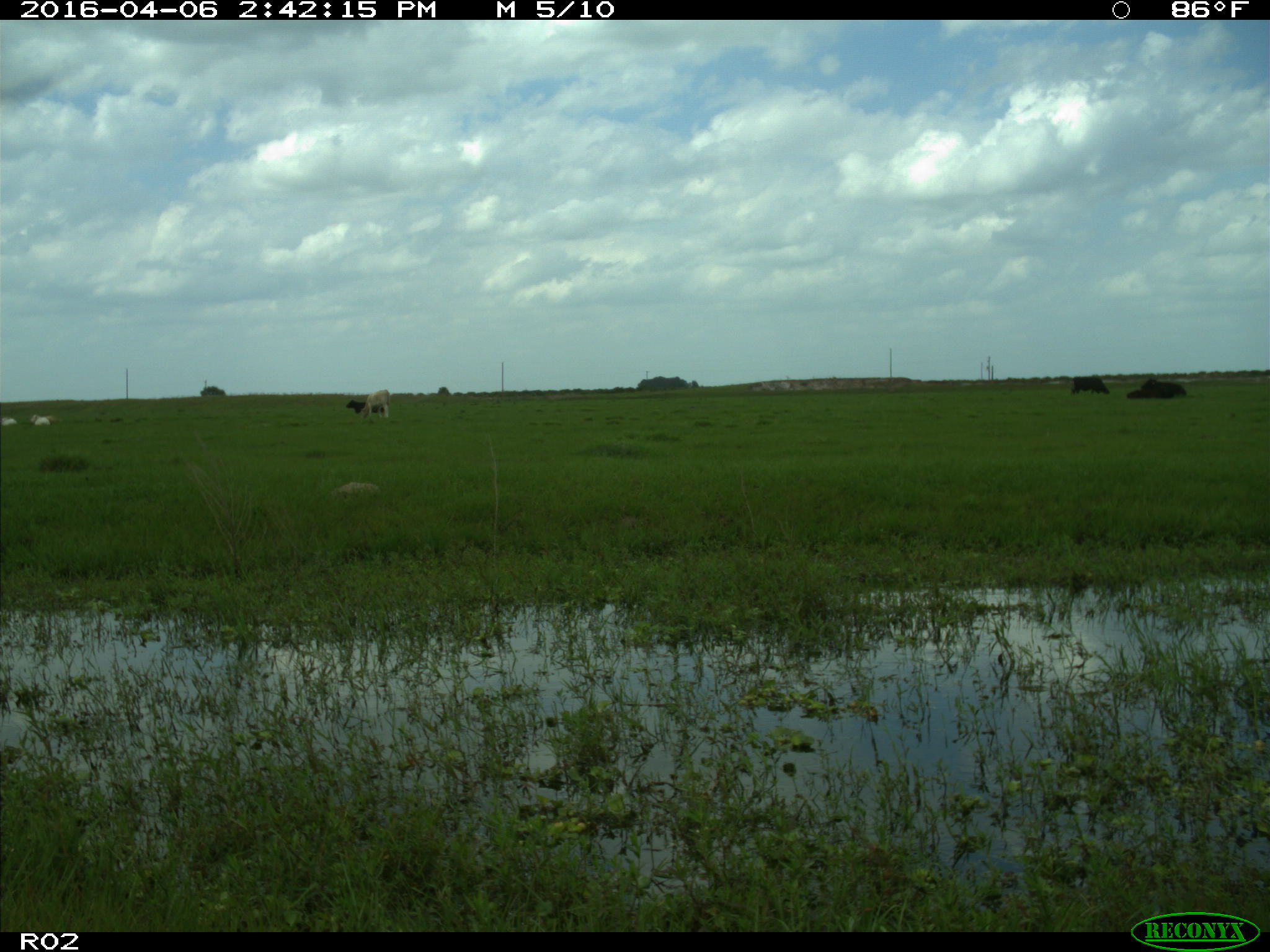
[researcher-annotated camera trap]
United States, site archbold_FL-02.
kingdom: Animalia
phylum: Chordata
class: Mammalia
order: Artiodactyla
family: Bovidae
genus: Bos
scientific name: Bos taurus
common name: domestic cow